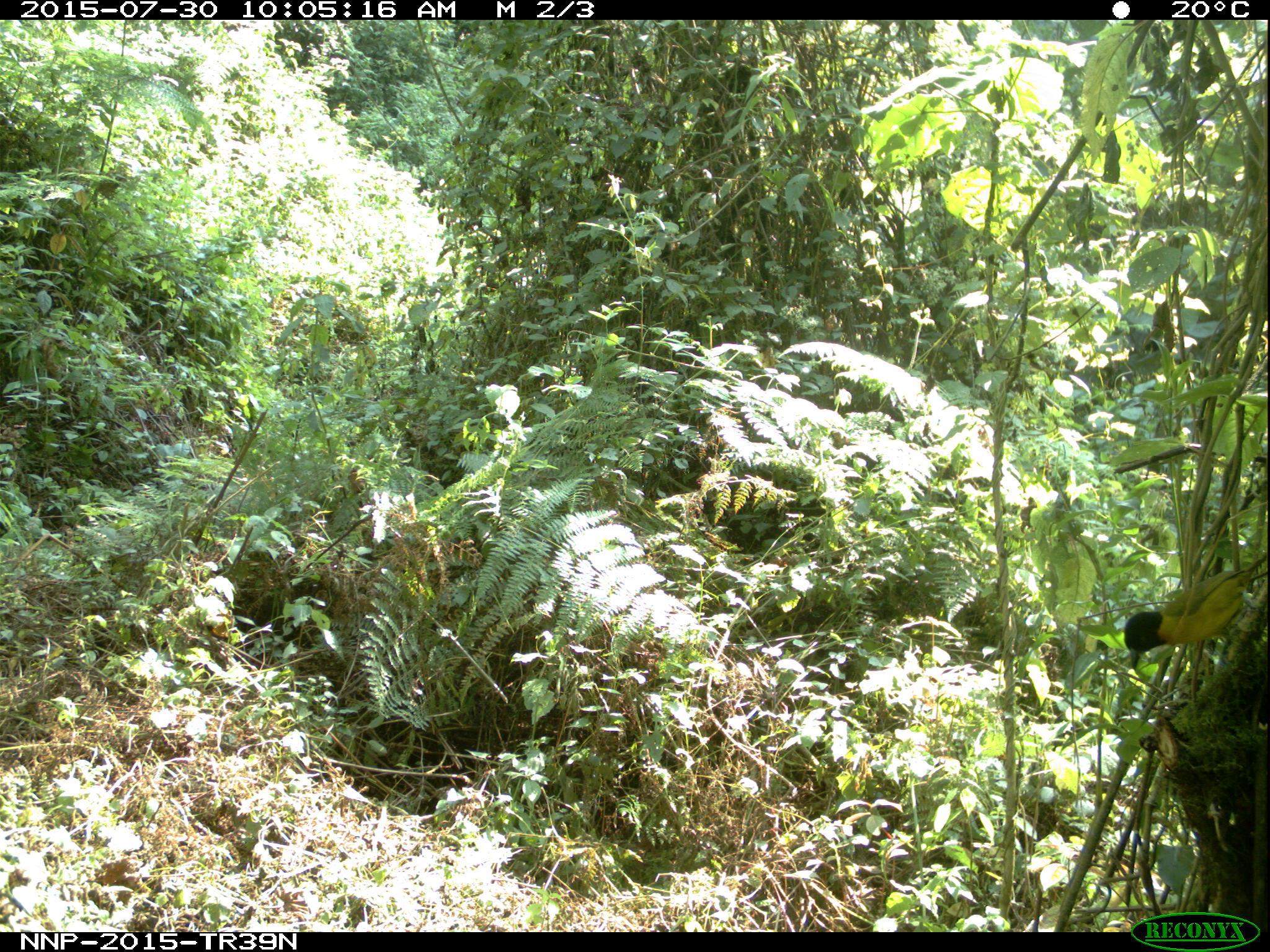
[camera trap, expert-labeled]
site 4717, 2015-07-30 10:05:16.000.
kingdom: Animalia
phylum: Chordata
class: Aves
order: Passeriformes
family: Ploceidae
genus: Ploceus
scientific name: Ploceus baglafecht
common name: baglafecht weaver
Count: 1.